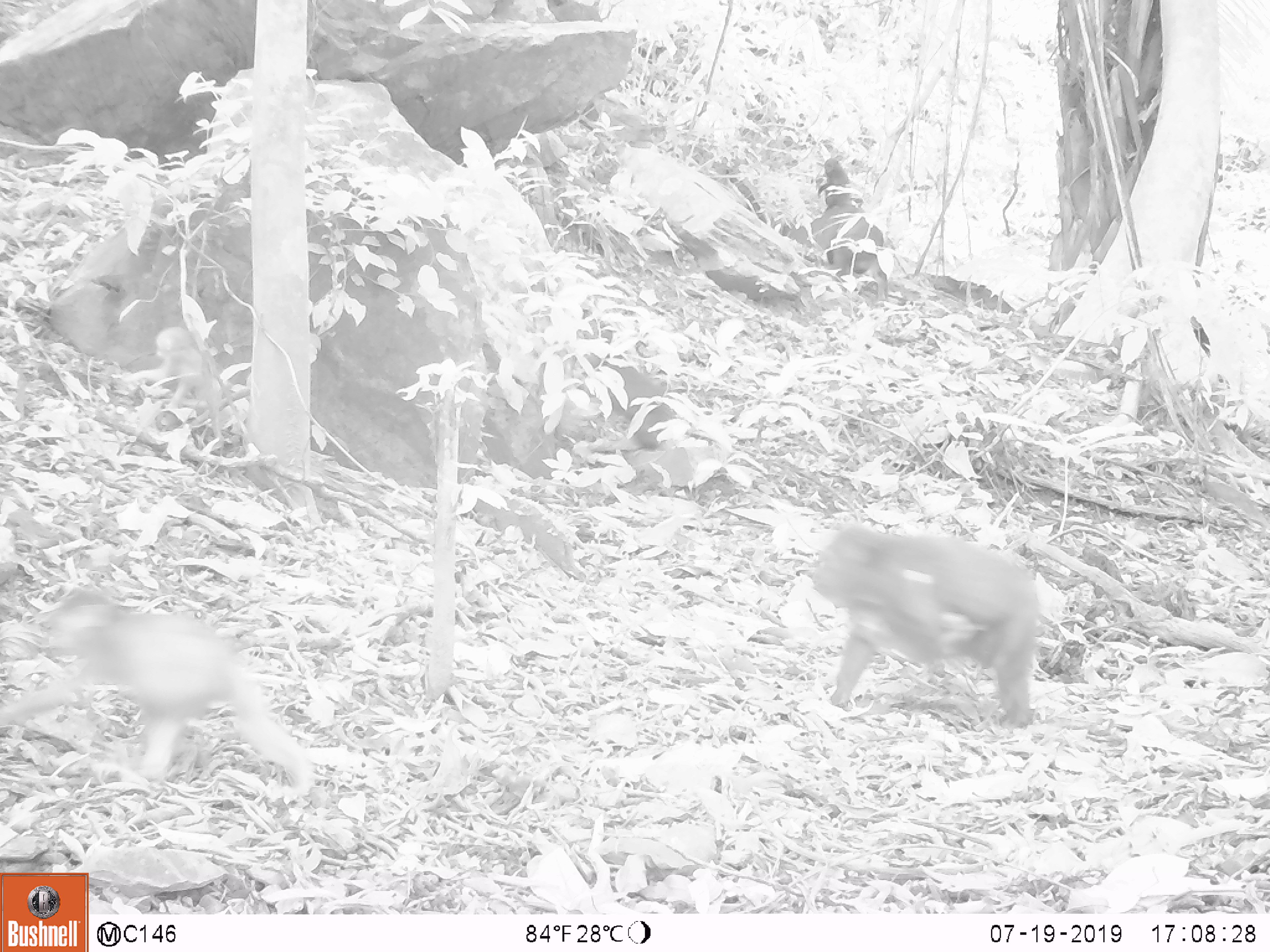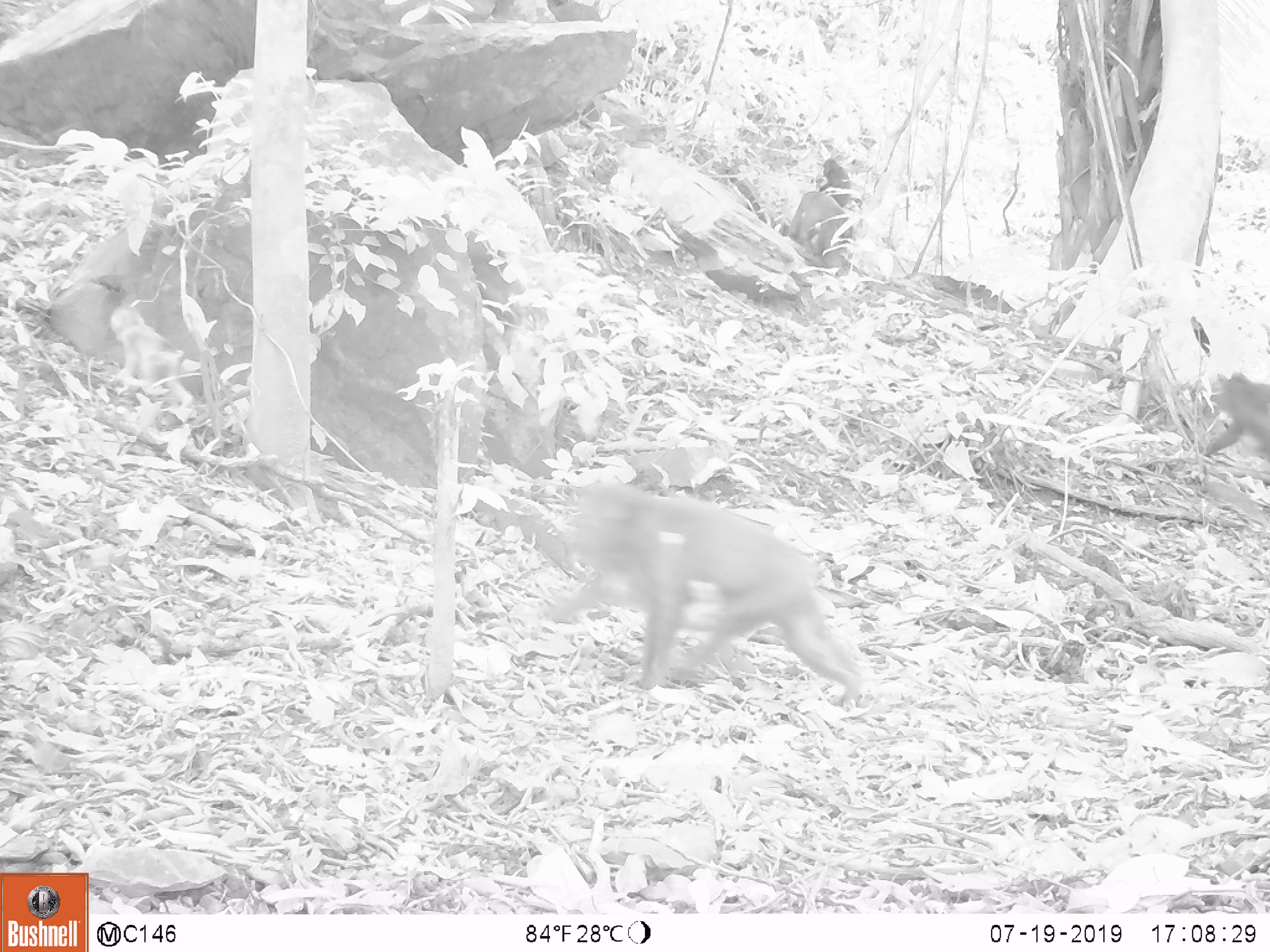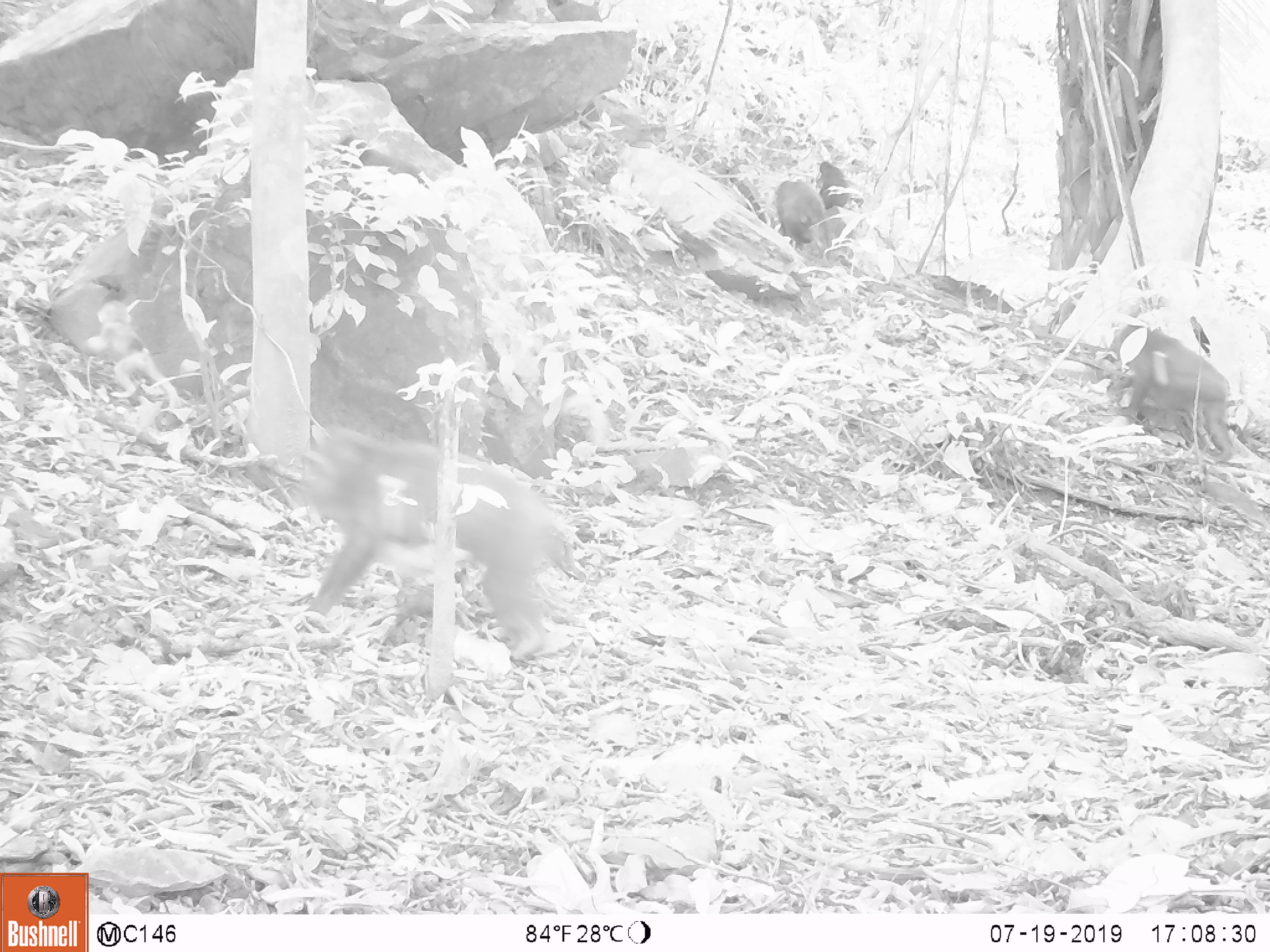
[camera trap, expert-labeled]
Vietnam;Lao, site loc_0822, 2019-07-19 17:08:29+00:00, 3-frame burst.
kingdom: Animalia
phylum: Chordata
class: Mammalia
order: Primates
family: Cercopithecidae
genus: Macaca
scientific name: Macaca arctoides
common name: stump-tailed macaque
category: stump tailed macaque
Stump tailed macaque (stump-tailed macaque) (Macaca arctoides). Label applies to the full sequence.